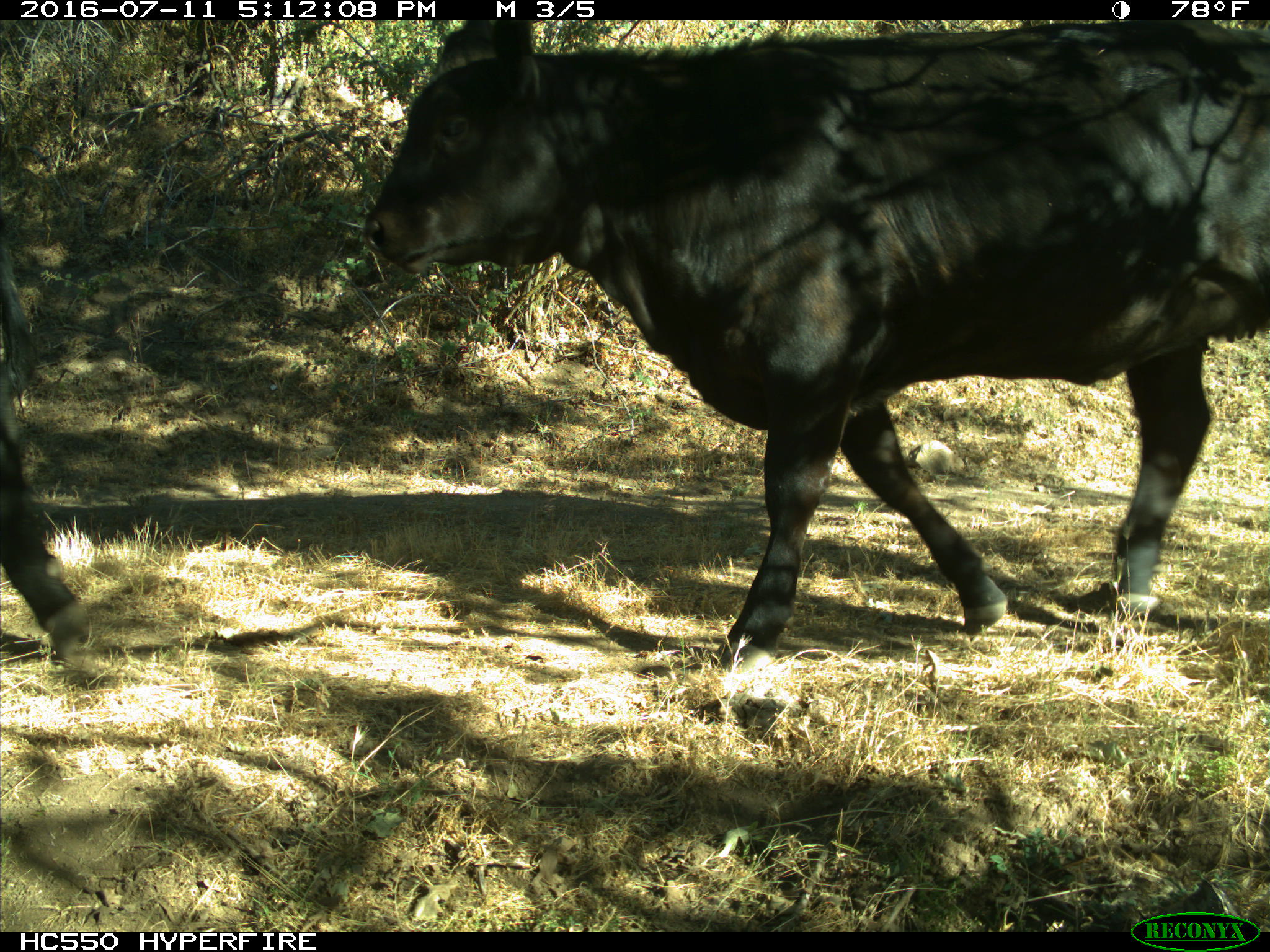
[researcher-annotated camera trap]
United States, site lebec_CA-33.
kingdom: Animalia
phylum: Chordata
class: Mammalia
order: Artiodactyla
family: Bovidae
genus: Bos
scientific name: Bos taurus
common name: domestic cow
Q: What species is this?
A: Bos taurus (domestic cow).